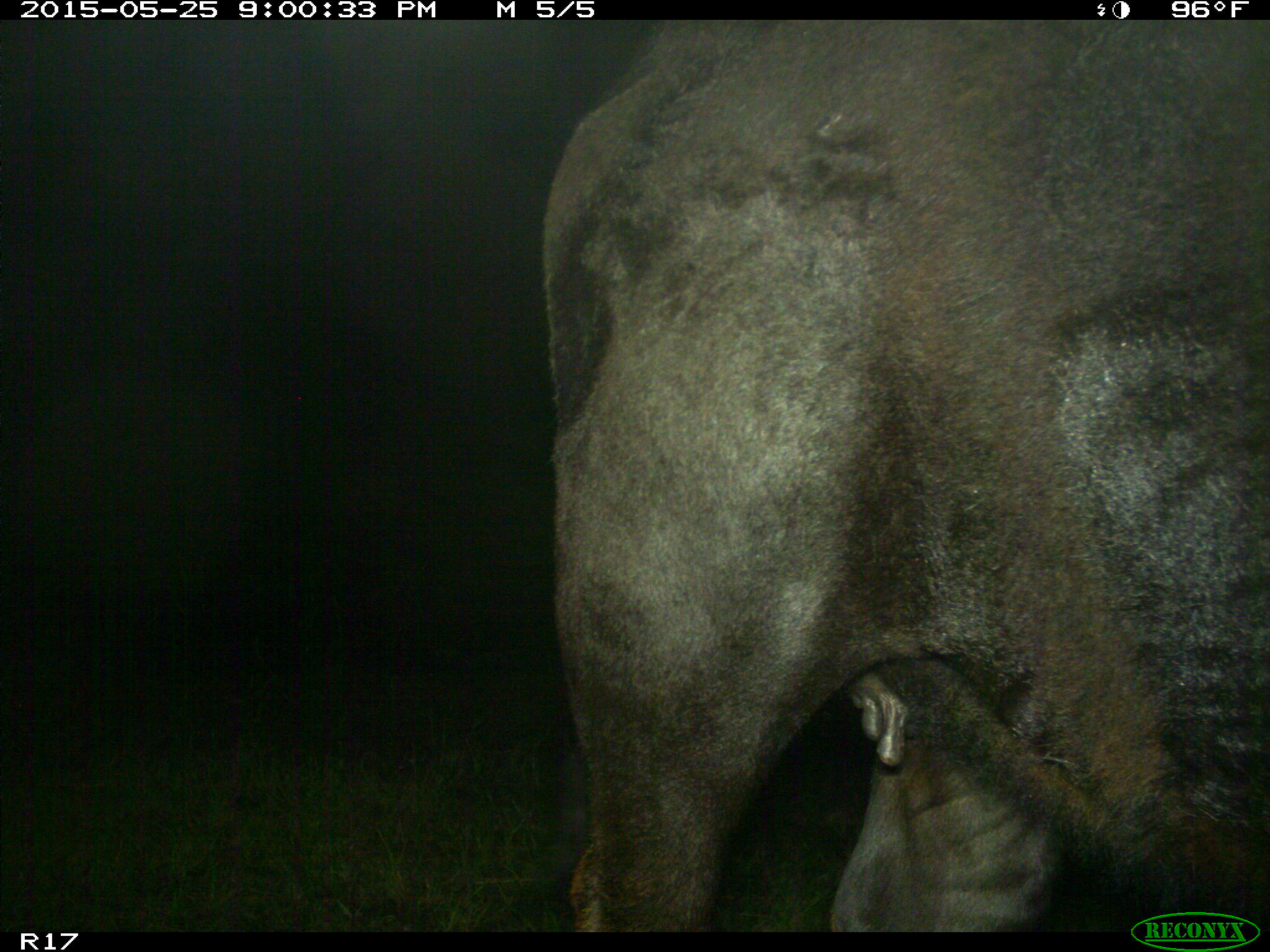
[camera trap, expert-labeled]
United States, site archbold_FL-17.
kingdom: Animalia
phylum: Chordata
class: Mammalia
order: Artiodactyla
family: Bovidae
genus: Bos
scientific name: Bos taurus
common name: domestic cow